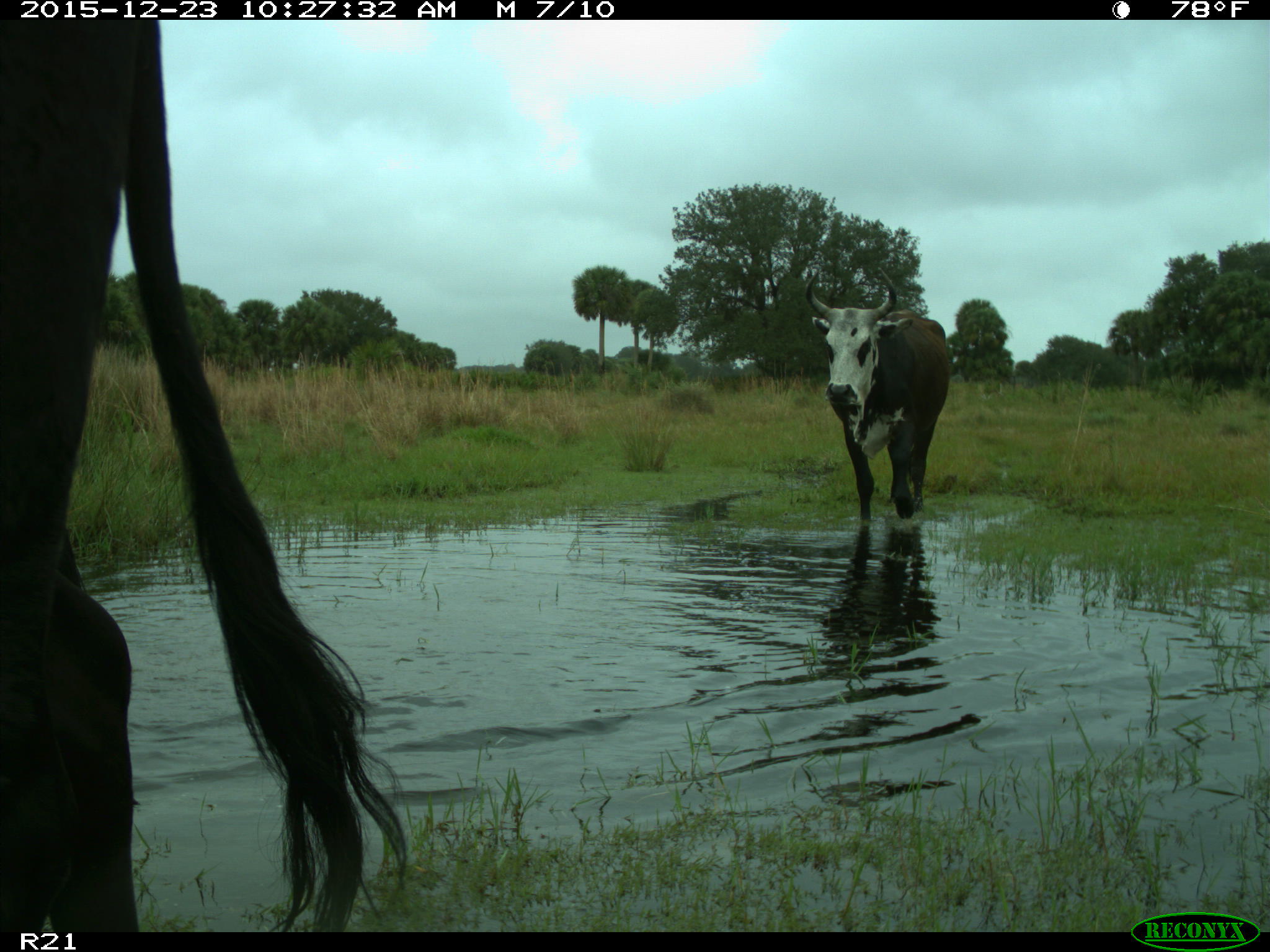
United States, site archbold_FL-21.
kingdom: Animalia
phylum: Chordata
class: Mammalia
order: Artiodactyla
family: Bovidae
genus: Bos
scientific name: Bos taurus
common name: domestic cow